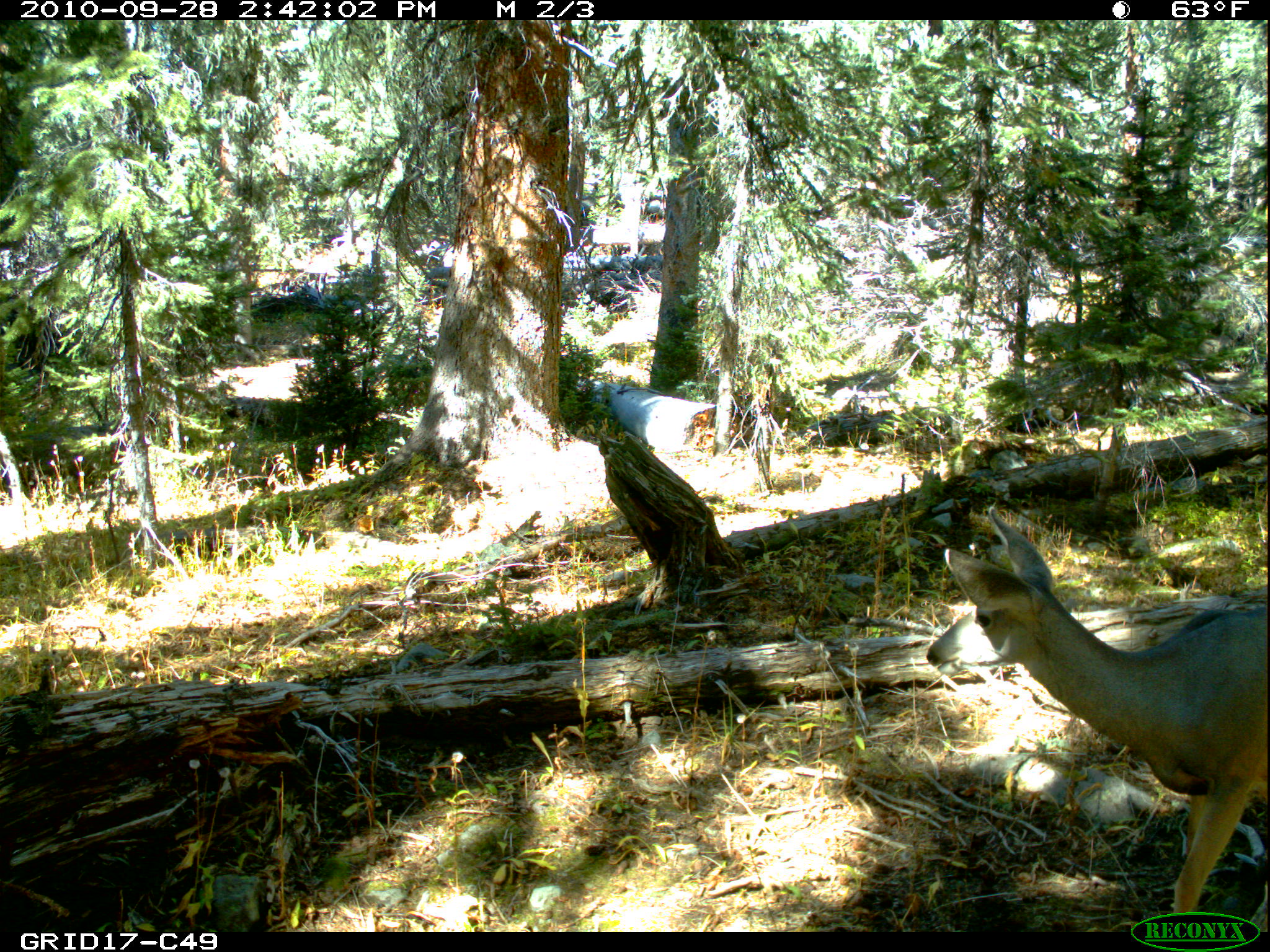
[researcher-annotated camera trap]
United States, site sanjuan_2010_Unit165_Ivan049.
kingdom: Animalia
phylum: Chordata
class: Mammalia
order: Artiodactyla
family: Cervidae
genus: Odocoileus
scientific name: Odocoileus hemionus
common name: mule deer